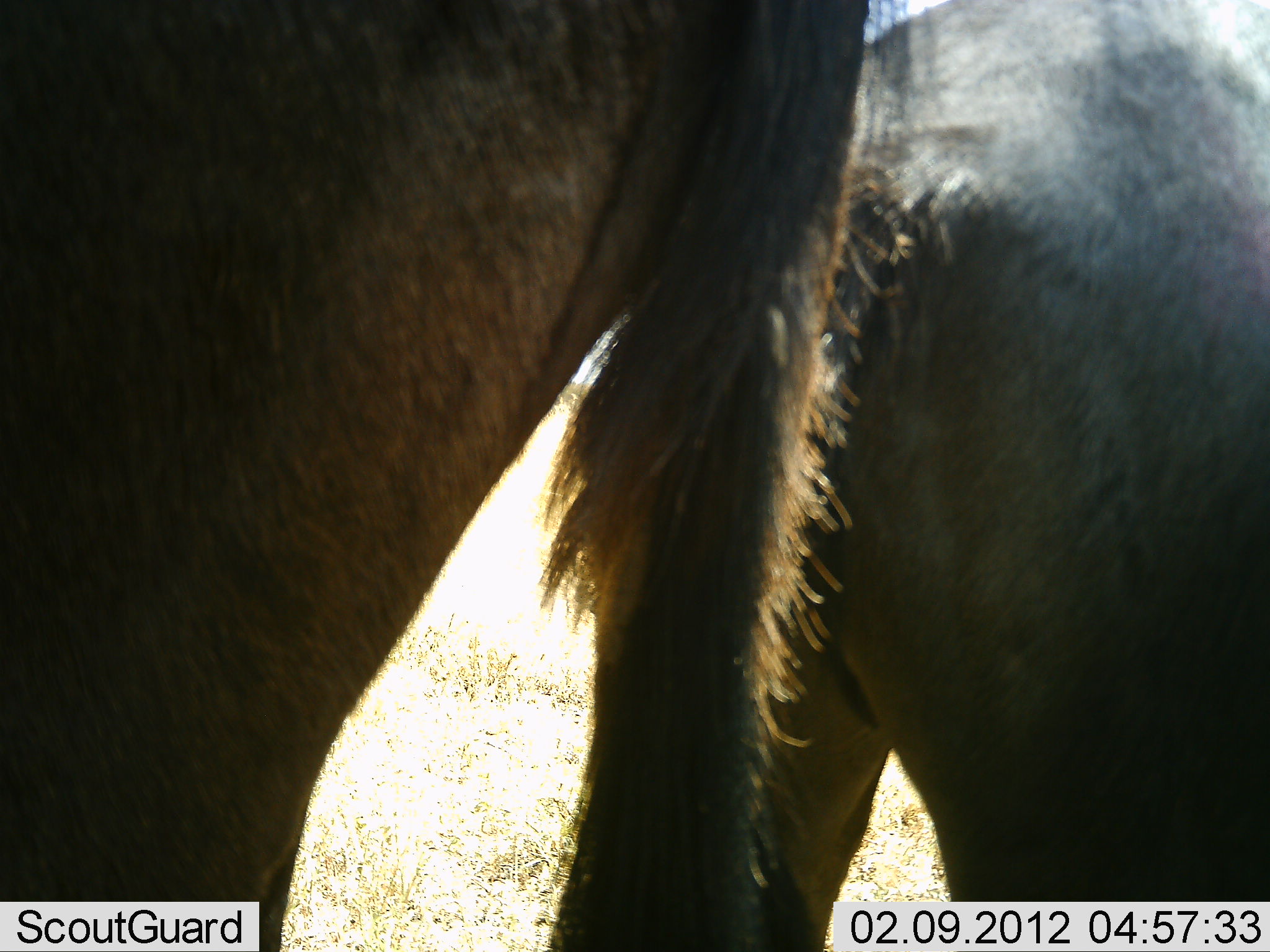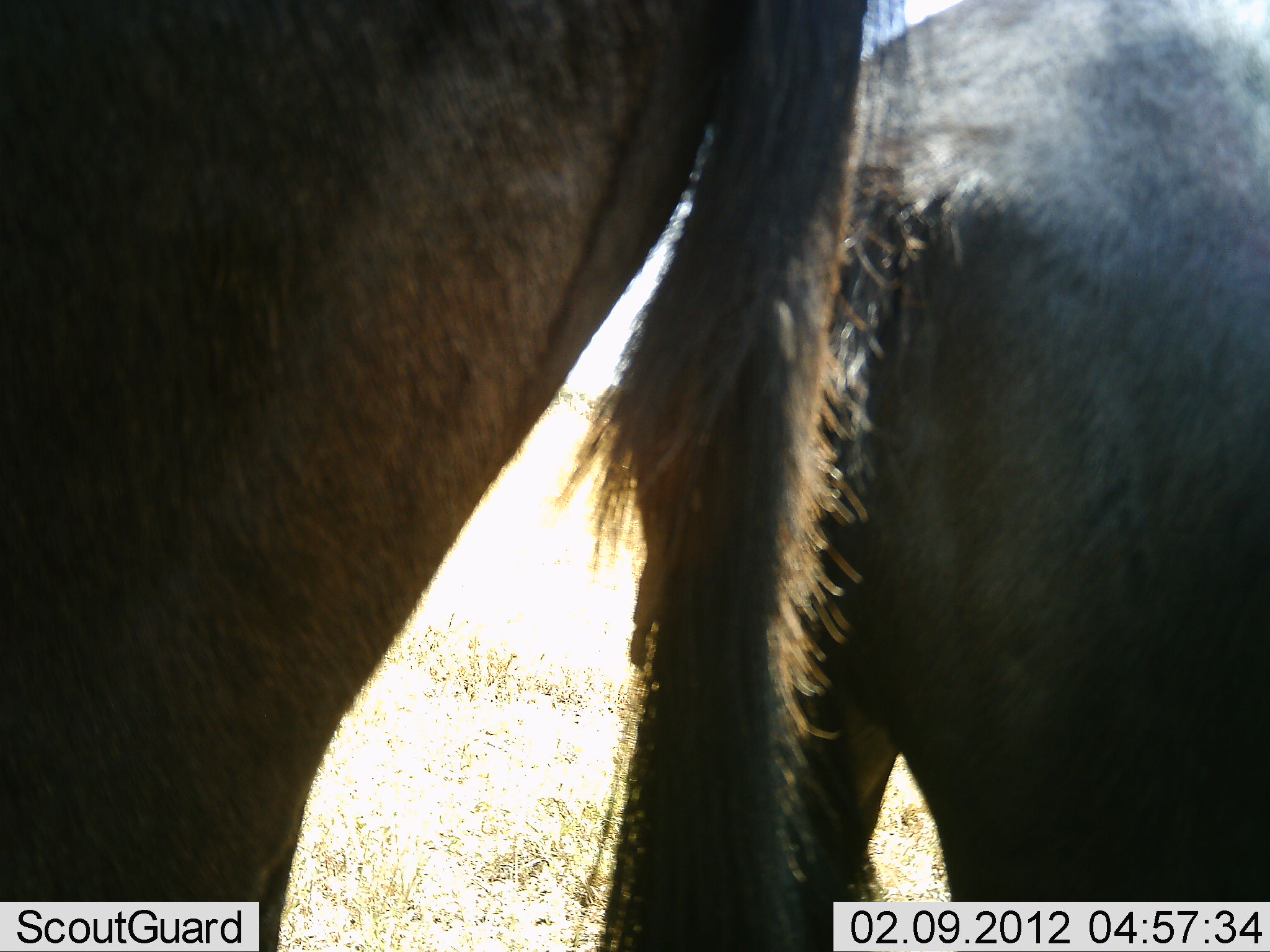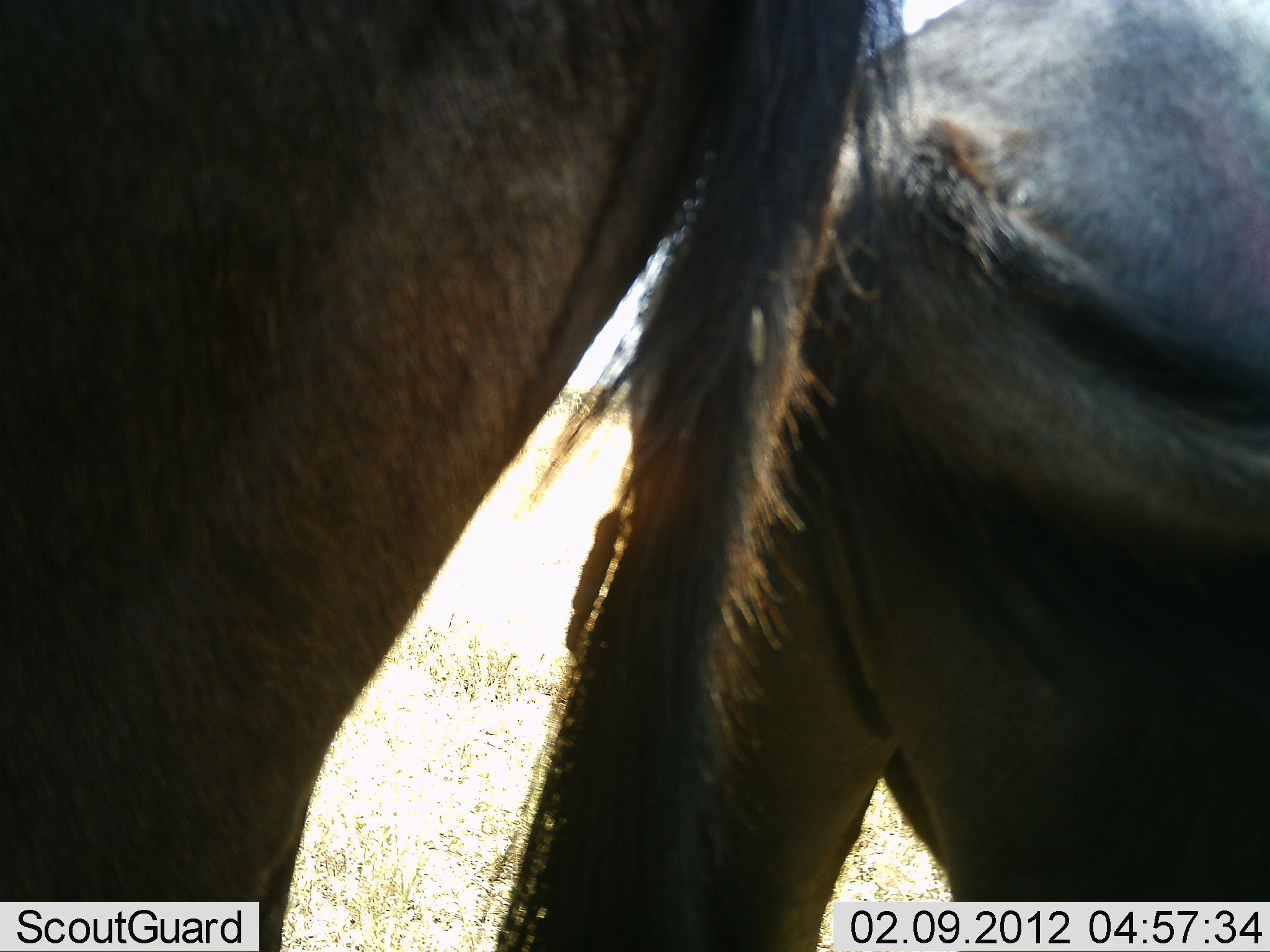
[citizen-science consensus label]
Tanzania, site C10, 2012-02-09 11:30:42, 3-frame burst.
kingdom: Animalia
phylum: Chordata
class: Mammalia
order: Artiodactyla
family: Bovidae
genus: Connochaetes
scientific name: Connochaetes taurinus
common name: blue wildebeest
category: wildebeest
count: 2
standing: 96%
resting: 0%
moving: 4%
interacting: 0%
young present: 0%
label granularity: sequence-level